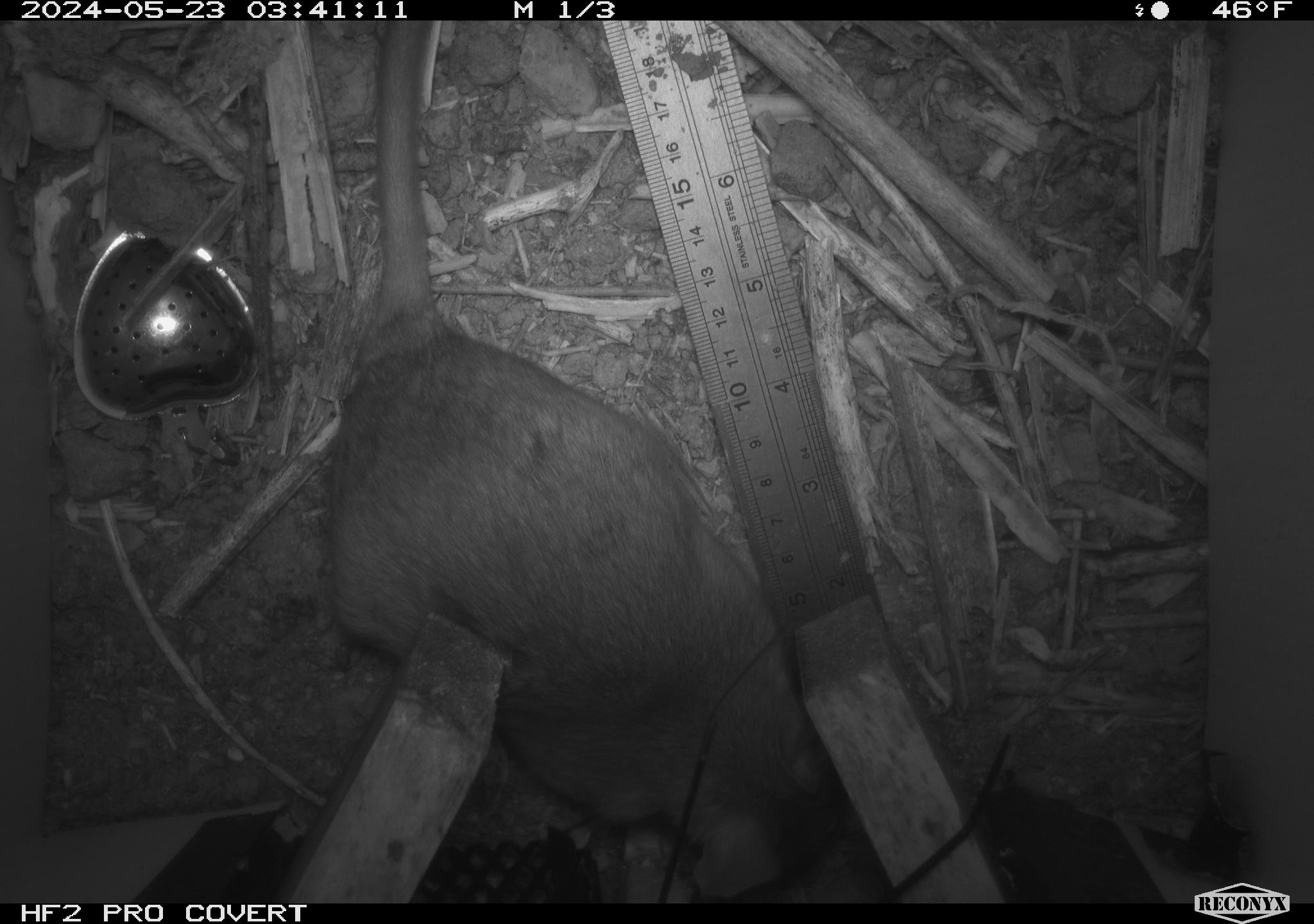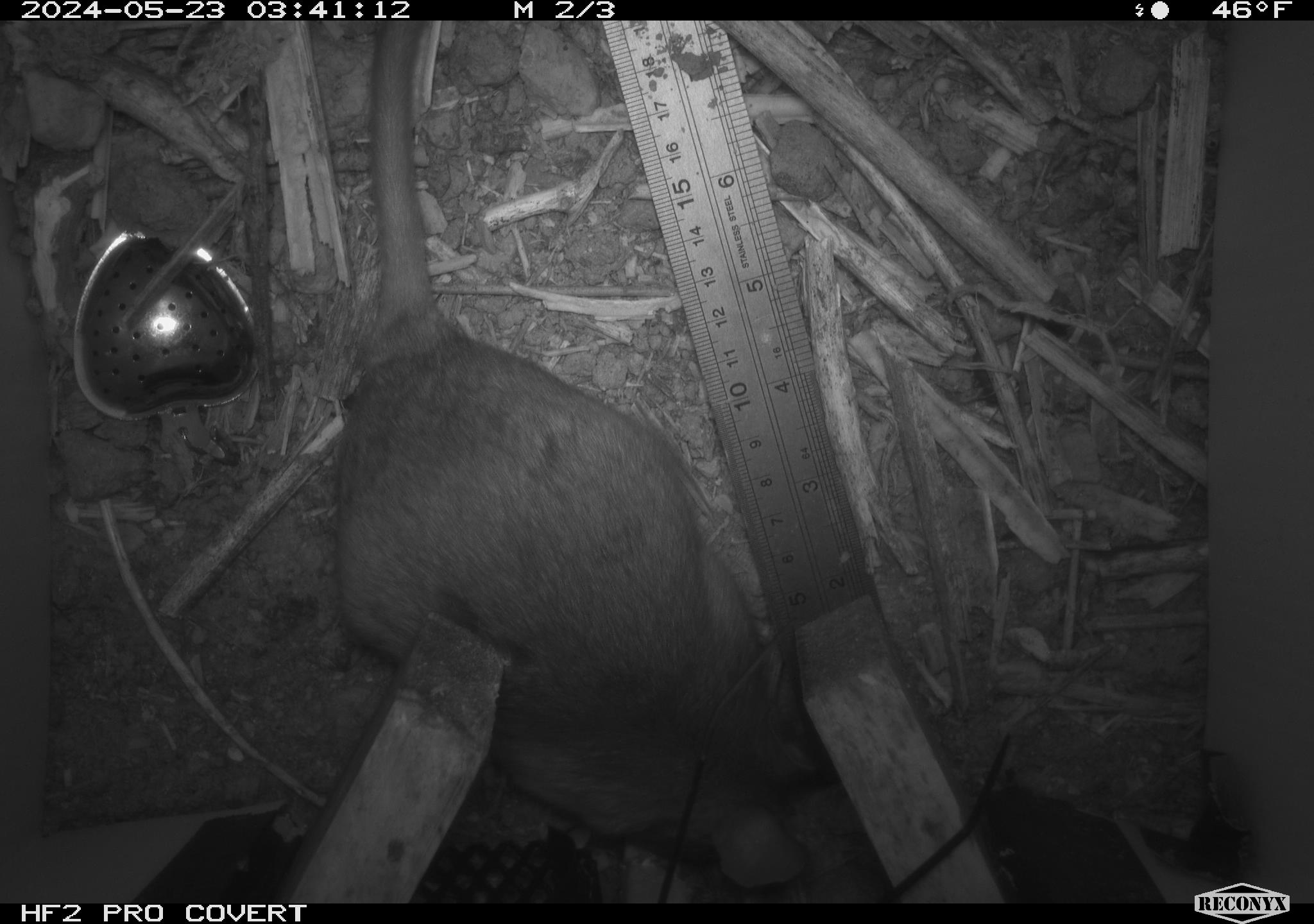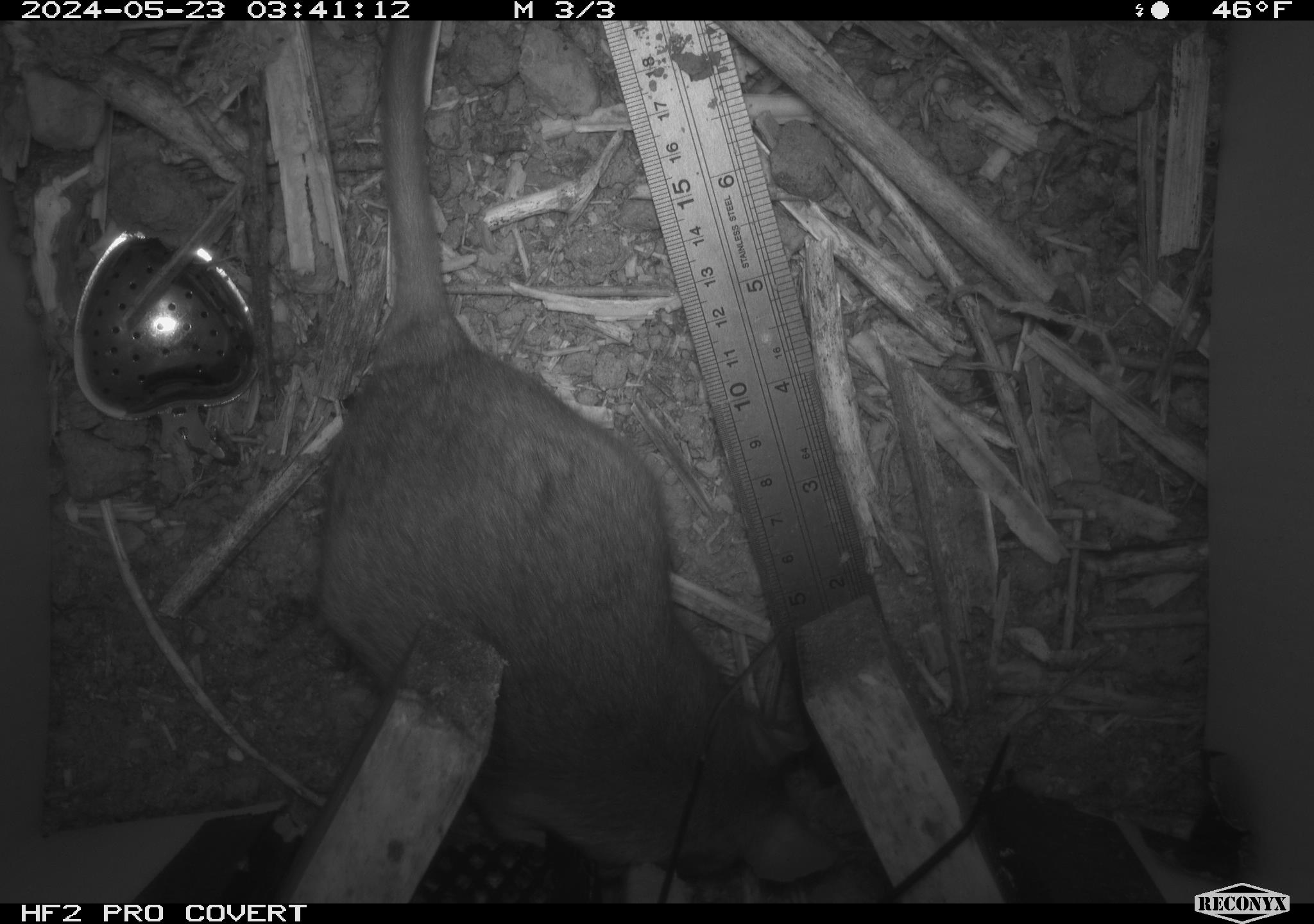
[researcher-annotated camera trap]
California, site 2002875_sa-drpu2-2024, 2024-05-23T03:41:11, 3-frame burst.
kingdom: Animalia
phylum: Chordata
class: Mammalia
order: Rodentia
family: Cricetidae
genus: Neotoma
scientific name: Neotoma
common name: pack rat or woodrat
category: neotoma species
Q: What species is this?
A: Neotoma species (pack rat or woodrat) (Neotoma).